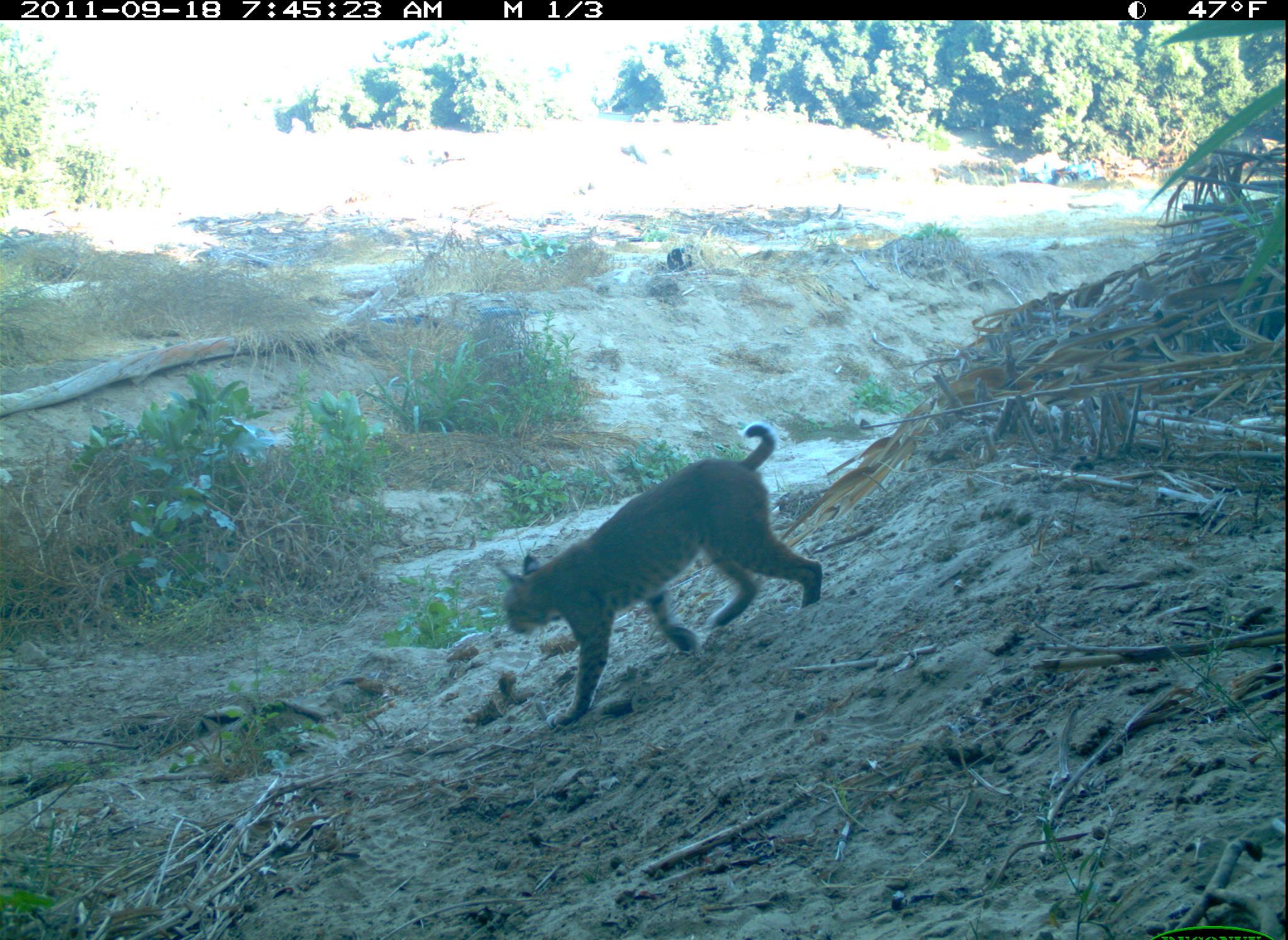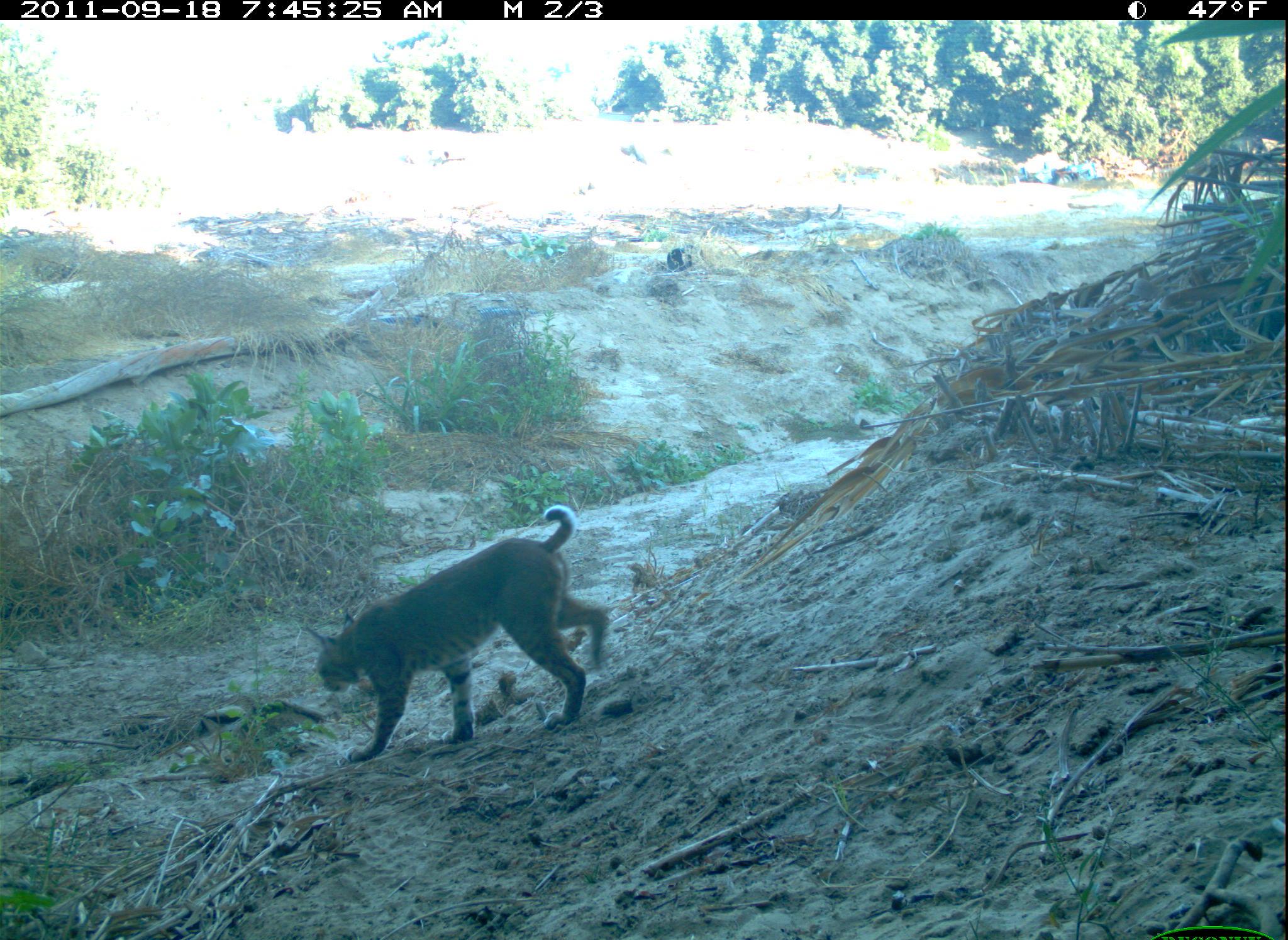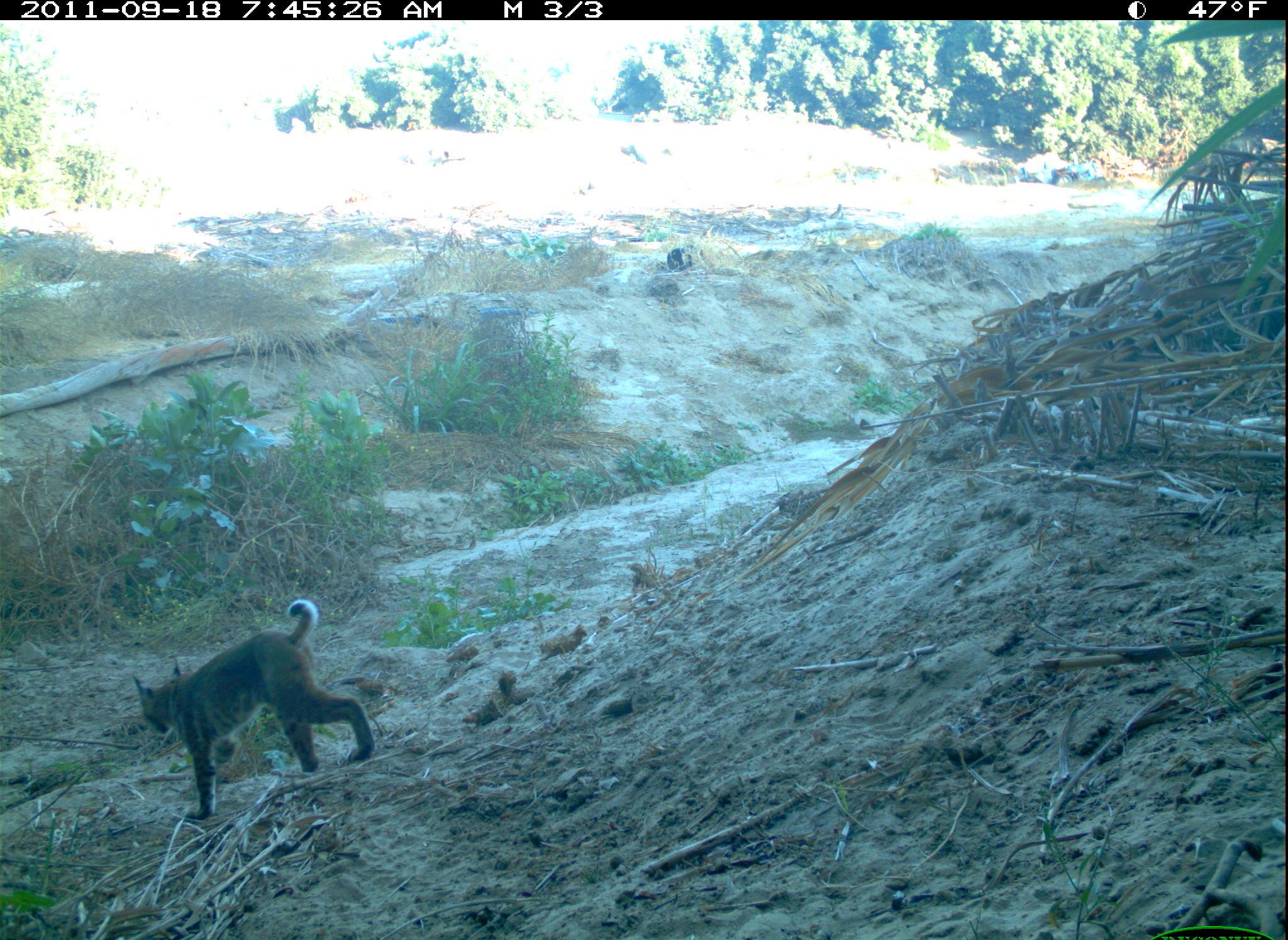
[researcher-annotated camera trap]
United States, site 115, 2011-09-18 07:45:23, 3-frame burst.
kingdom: Animalia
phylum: Chordata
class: Mammalia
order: Carnivora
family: Felidae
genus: Lynx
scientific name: Lynx rufus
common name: bobcat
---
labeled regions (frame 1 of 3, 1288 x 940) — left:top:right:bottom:
bobcat: 486:422:832:736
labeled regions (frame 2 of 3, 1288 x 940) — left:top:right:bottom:
bobcat: 304:494:609:772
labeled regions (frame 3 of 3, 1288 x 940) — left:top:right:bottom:
bobcat: 124:588:383:831